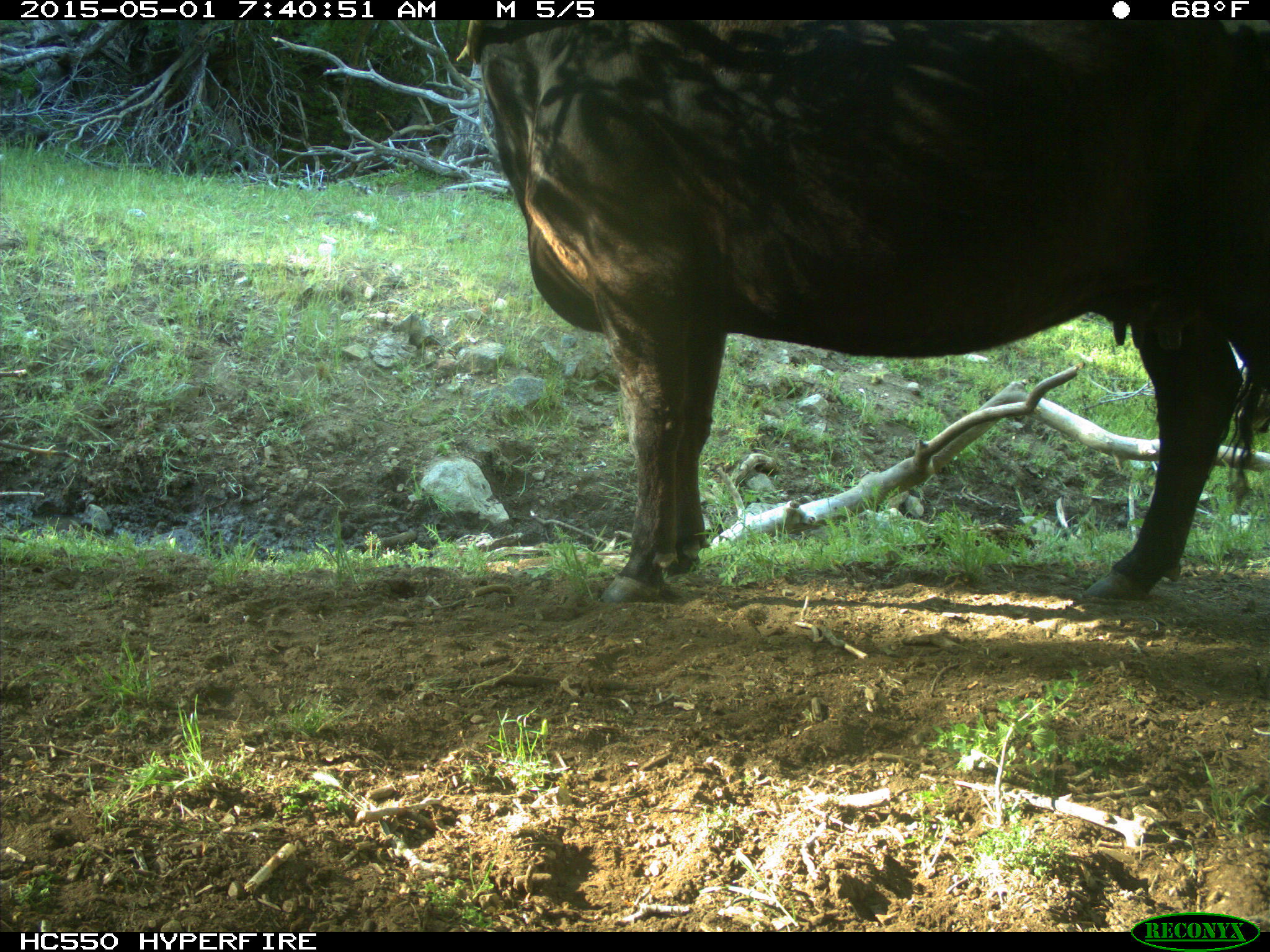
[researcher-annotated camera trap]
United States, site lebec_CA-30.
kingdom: Animalia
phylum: Chordata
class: Mammalia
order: Artiodactyla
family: Bovidae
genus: Bos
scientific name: Bos taurus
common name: domestic cow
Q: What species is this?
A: Bos taurus (domestic cow).